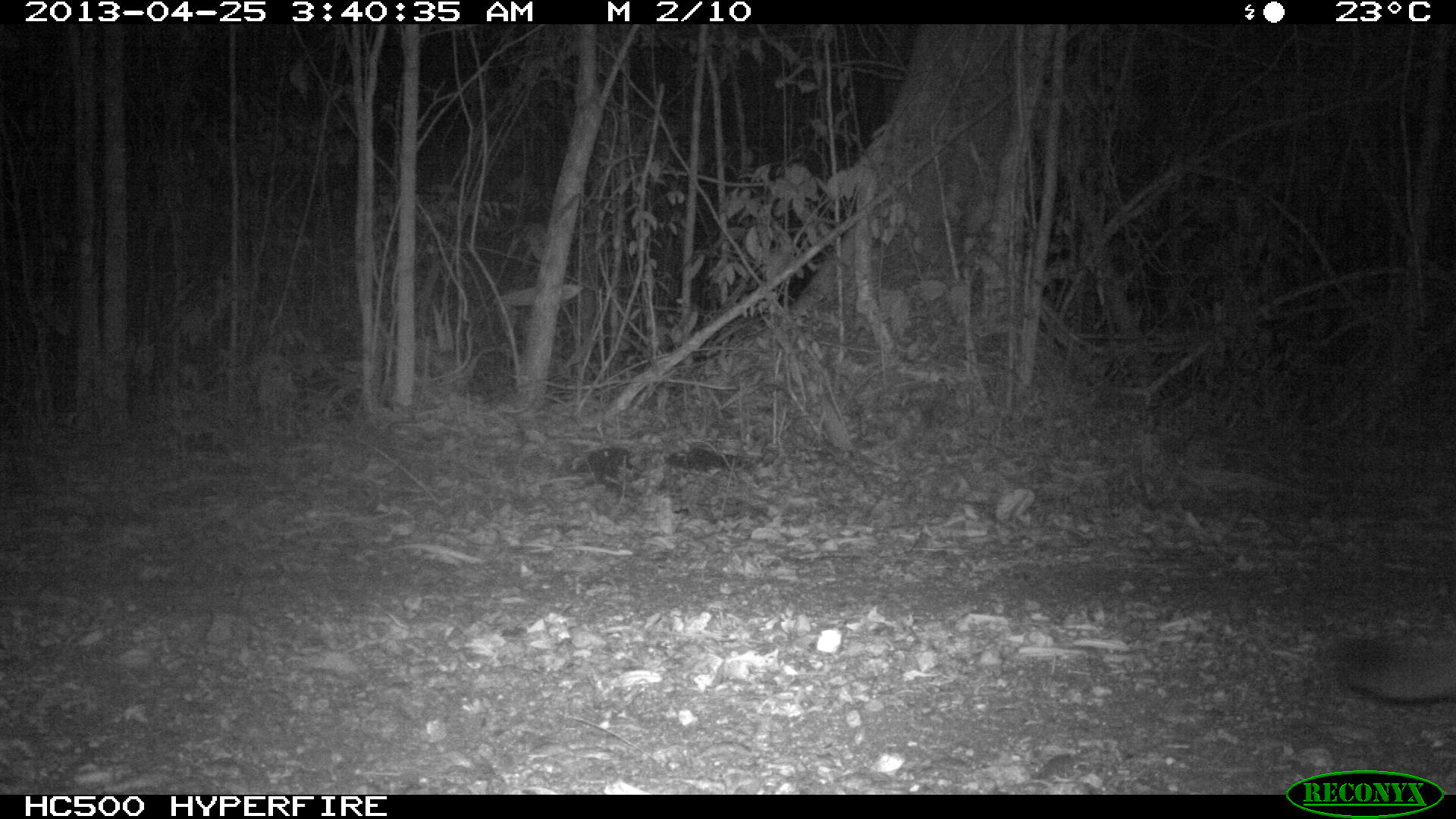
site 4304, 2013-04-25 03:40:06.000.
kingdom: Animalia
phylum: Chordata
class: Mammalia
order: Carnivora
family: Felidae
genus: Puma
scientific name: Puma concolor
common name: mountain lion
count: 1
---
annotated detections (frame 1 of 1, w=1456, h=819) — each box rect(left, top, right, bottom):
puma concolor: rect(1323, 621, 1454, 704)